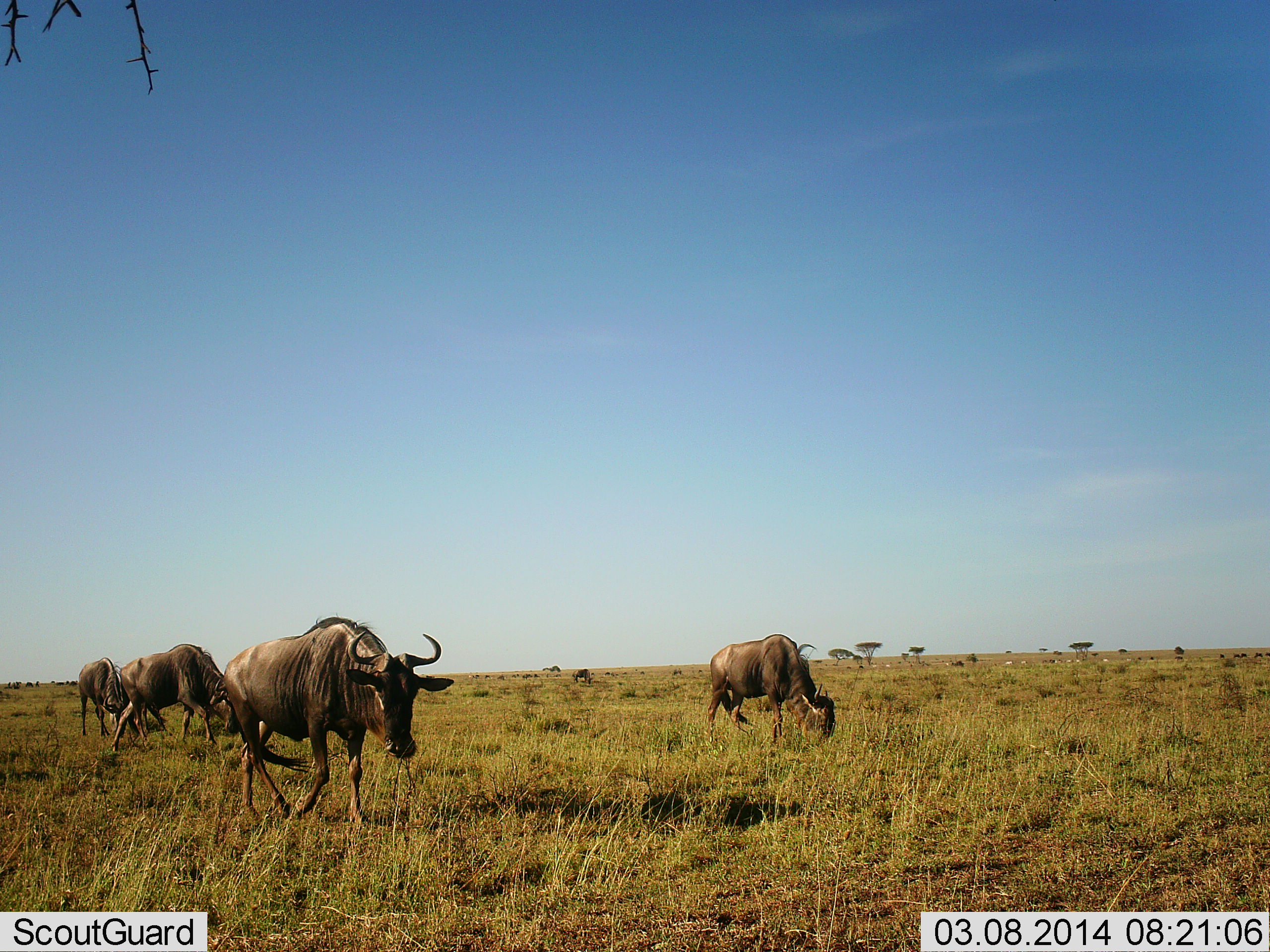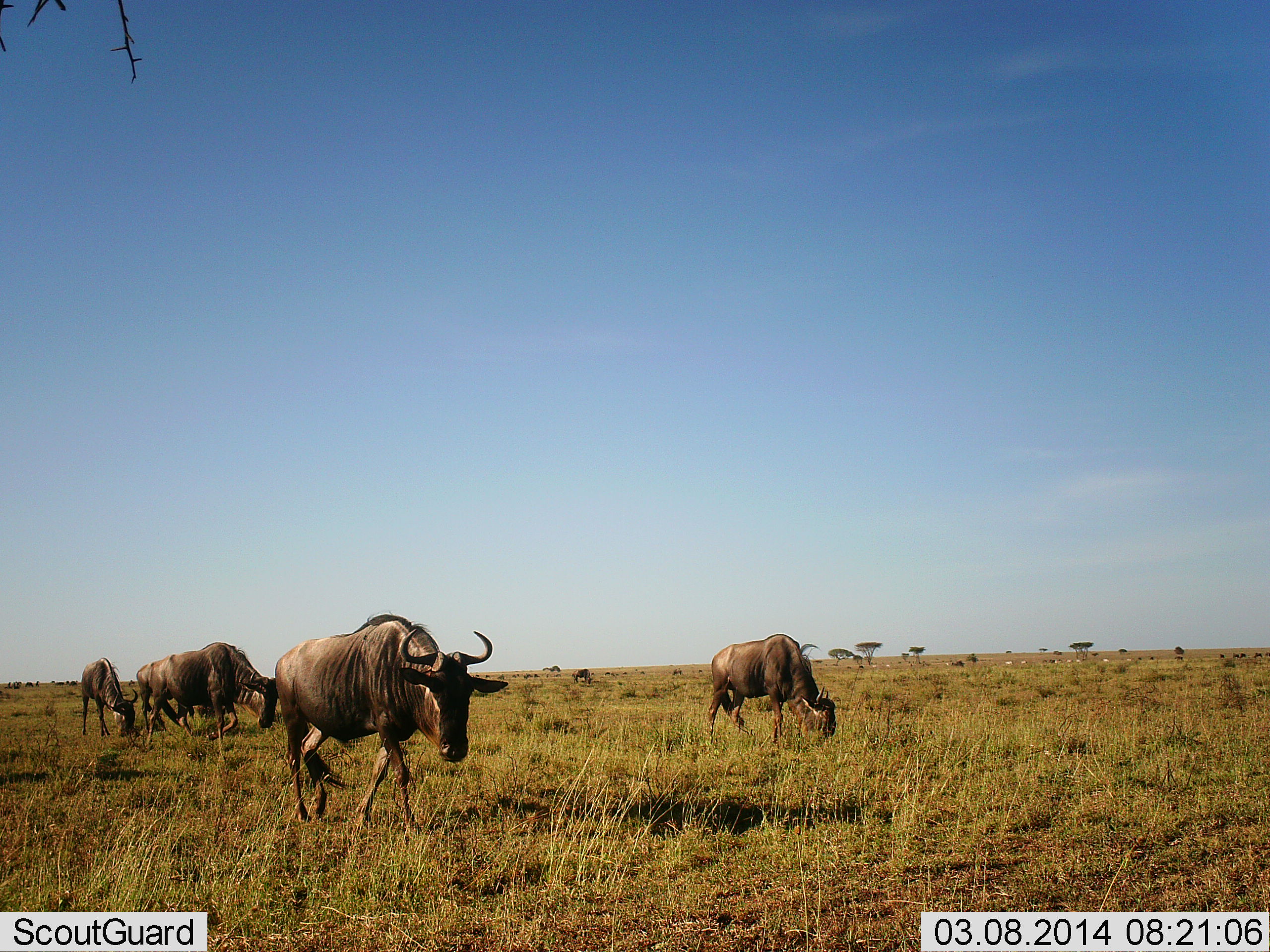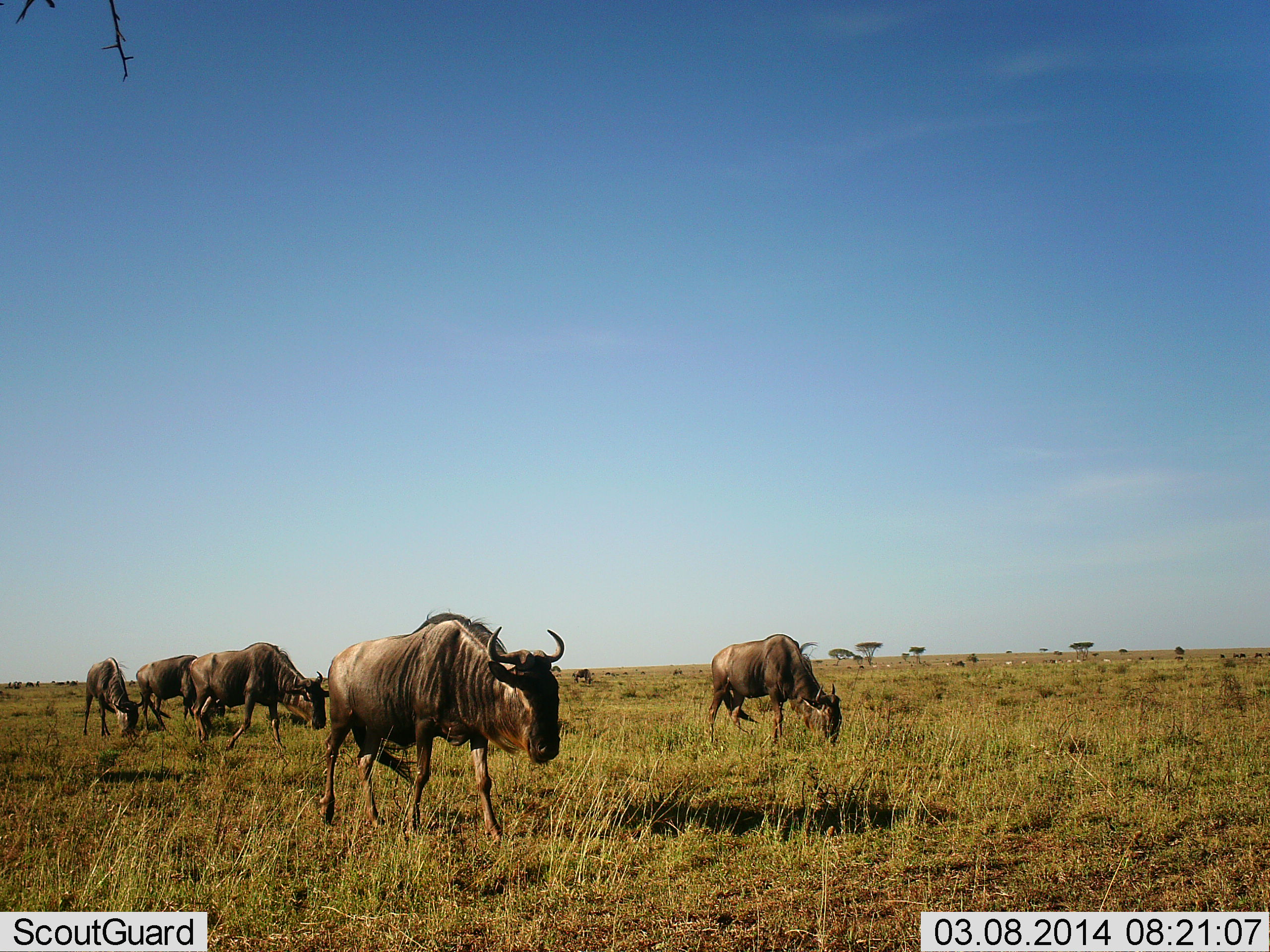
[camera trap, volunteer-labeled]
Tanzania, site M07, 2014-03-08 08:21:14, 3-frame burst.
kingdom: Animalia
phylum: Chordata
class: Mammalia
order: Artiodactyla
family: Bovidae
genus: Connochaetes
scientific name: Connochaetes taurinus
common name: blue wildebeest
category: wildebeest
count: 5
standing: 18%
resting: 0%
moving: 73%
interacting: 0%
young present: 0%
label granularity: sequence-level